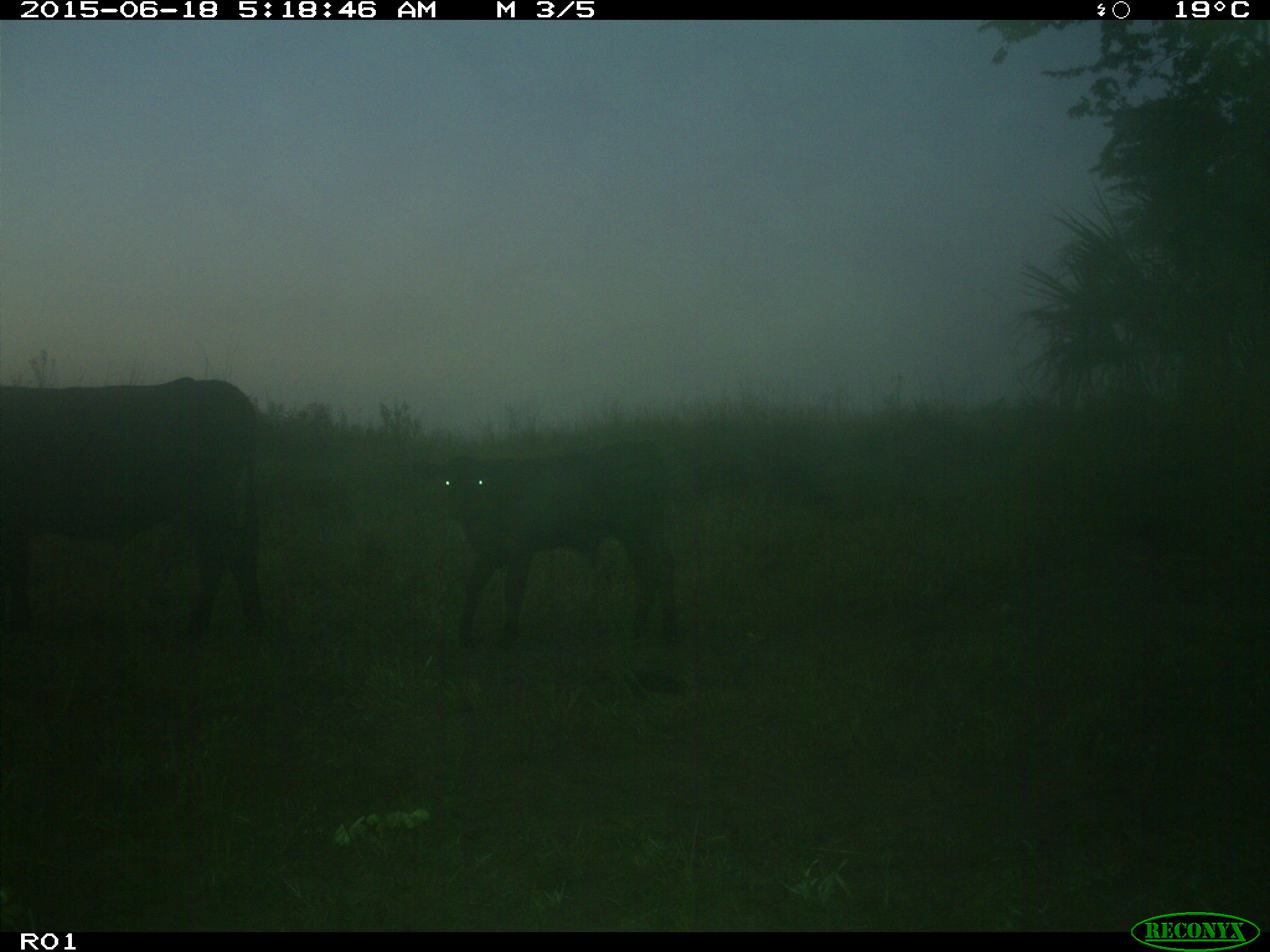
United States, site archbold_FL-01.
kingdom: Animalia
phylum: Chordata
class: Mammalia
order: Artiodactyla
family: Bovidae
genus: Bos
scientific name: Bos taurus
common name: domestic cow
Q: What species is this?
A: Bos taurus (domestic cow).